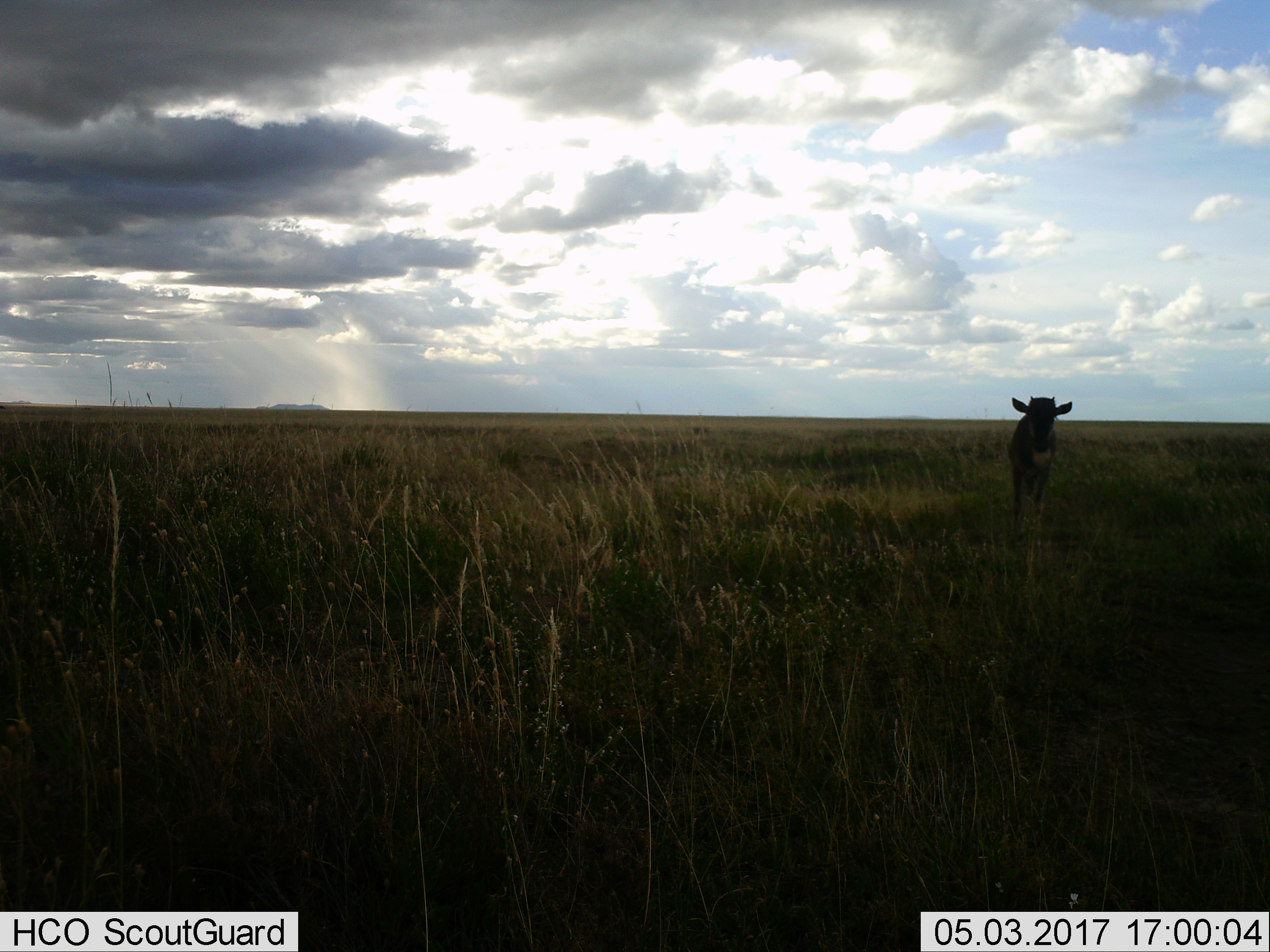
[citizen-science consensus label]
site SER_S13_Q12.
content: unidentified animal